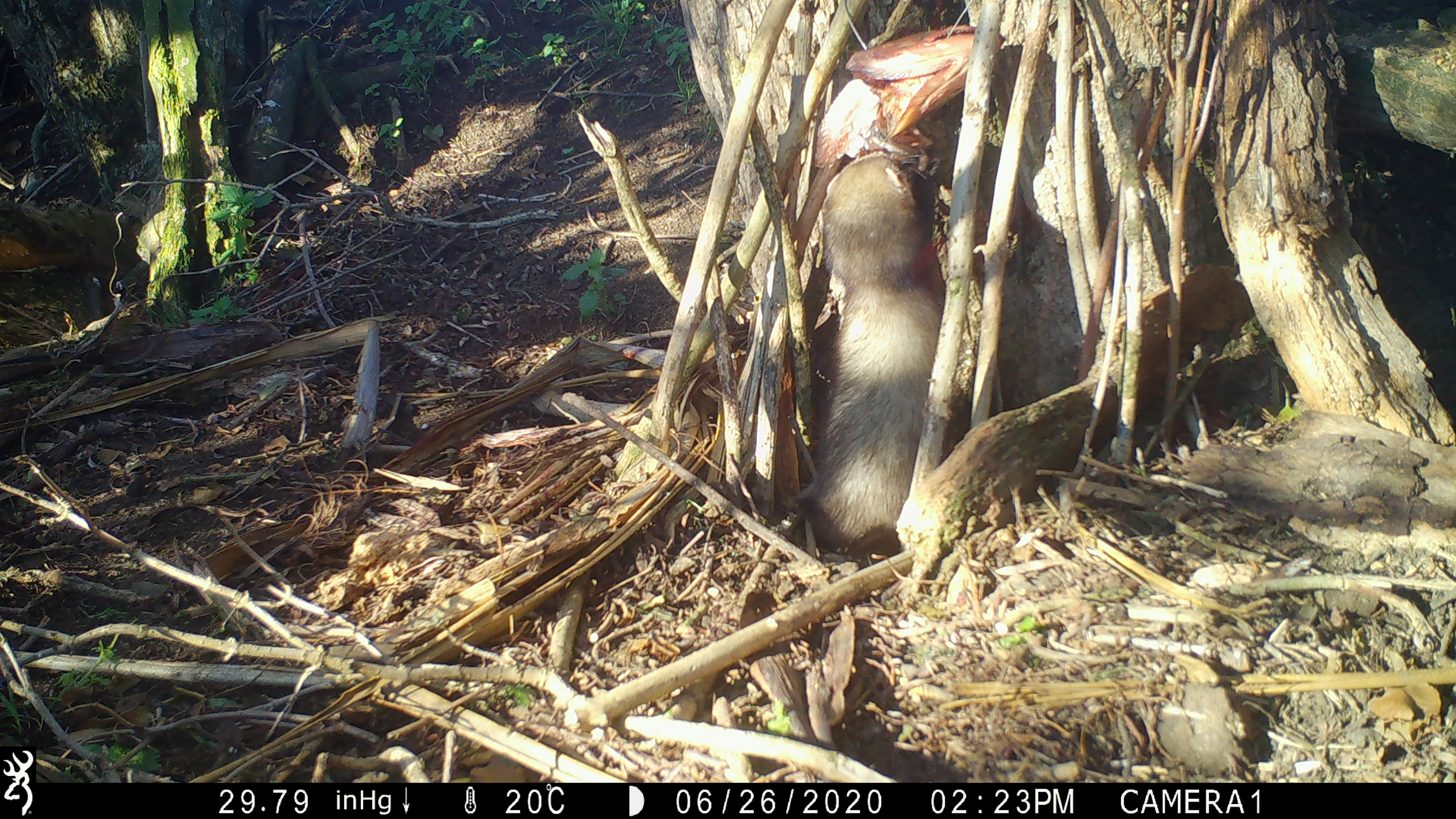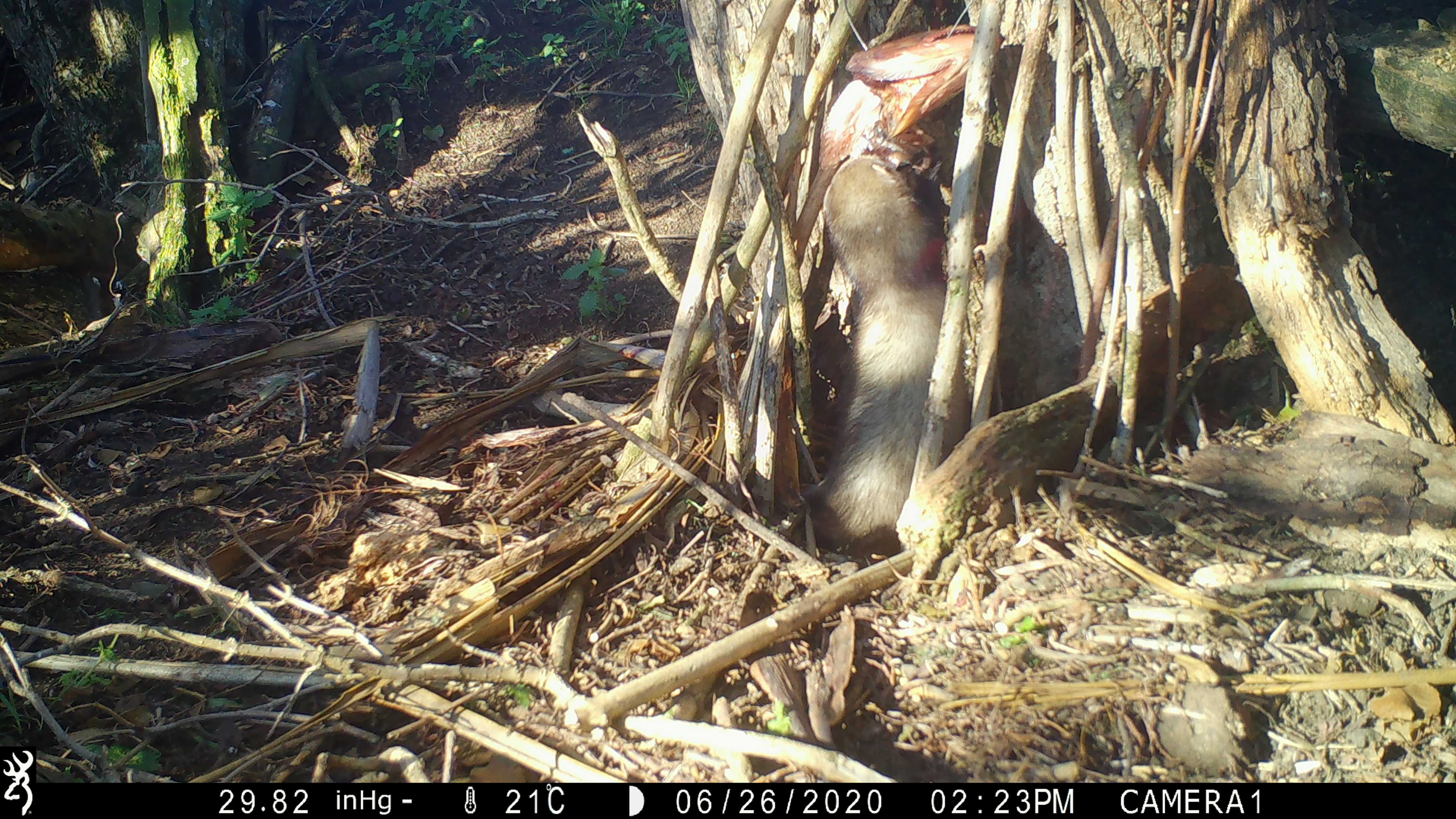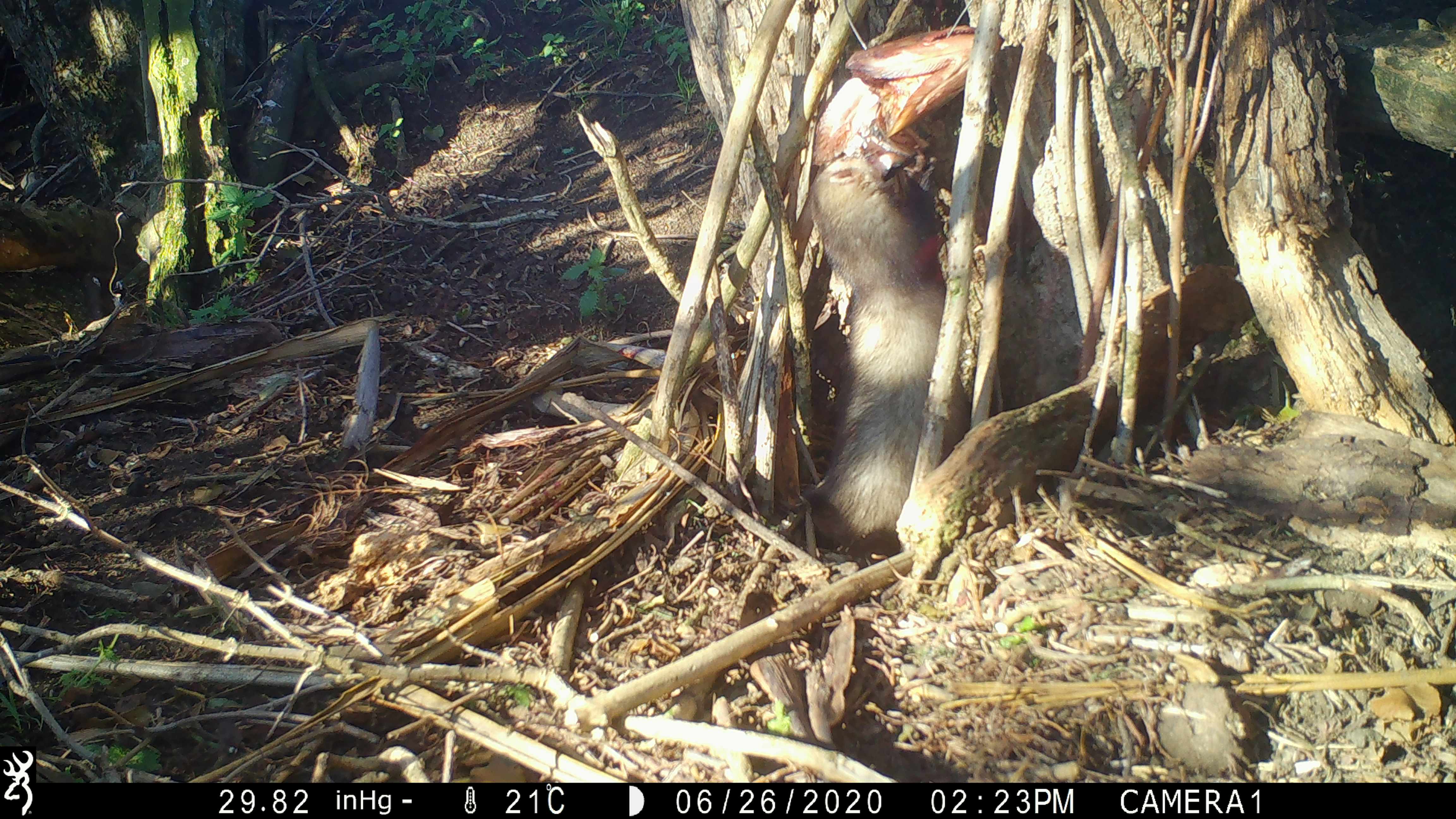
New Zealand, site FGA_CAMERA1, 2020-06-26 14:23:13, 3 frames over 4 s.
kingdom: Animalia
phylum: Chordata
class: Mammalia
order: Carnivora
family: Mustelidae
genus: Mustela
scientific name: Mustela furo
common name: ferret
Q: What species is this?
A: Ferret (Mustela furo).